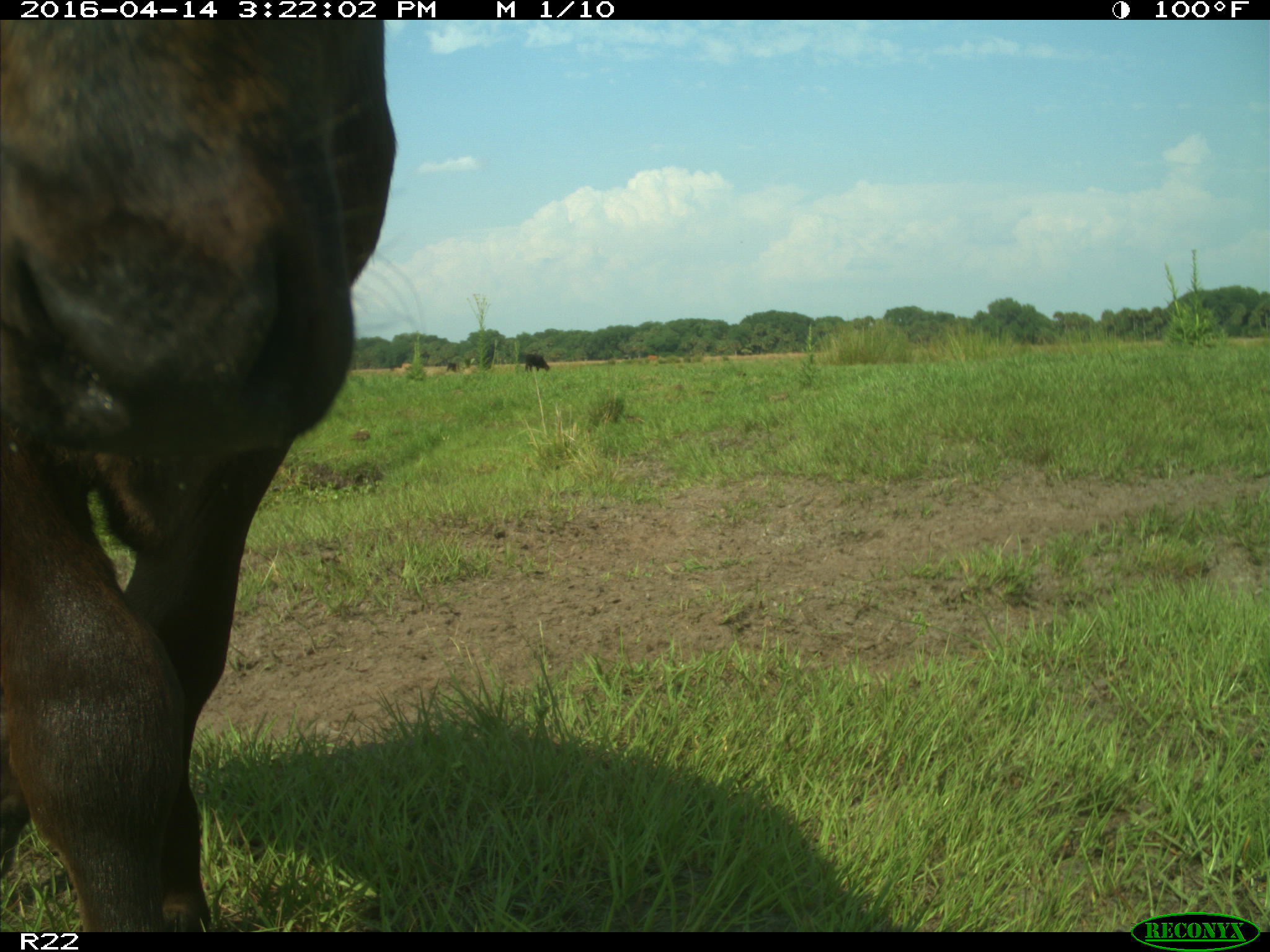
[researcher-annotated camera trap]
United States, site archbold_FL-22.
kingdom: Animalia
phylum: Chordata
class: Mammalia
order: Artiodactyla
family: Bovidae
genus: Bos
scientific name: Bos taurus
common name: domestic cow